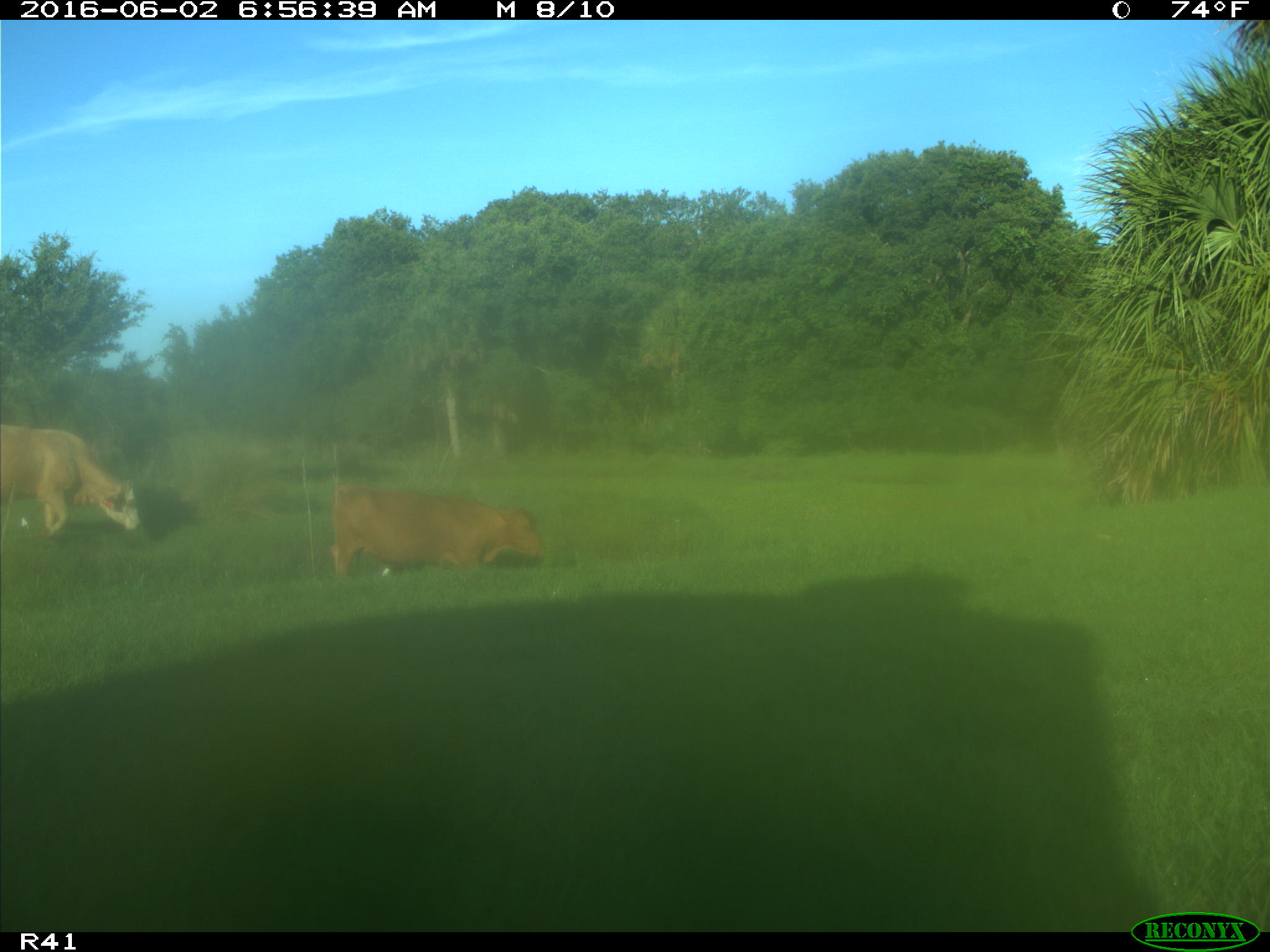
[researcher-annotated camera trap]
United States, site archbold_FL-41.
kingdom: Animalia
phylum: Chordata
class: Mammalia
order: Artiodactyla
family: Bovidae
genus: Bos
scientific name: Bos taurus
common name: domestic cow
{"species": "Bos taurus (domestic cow)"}